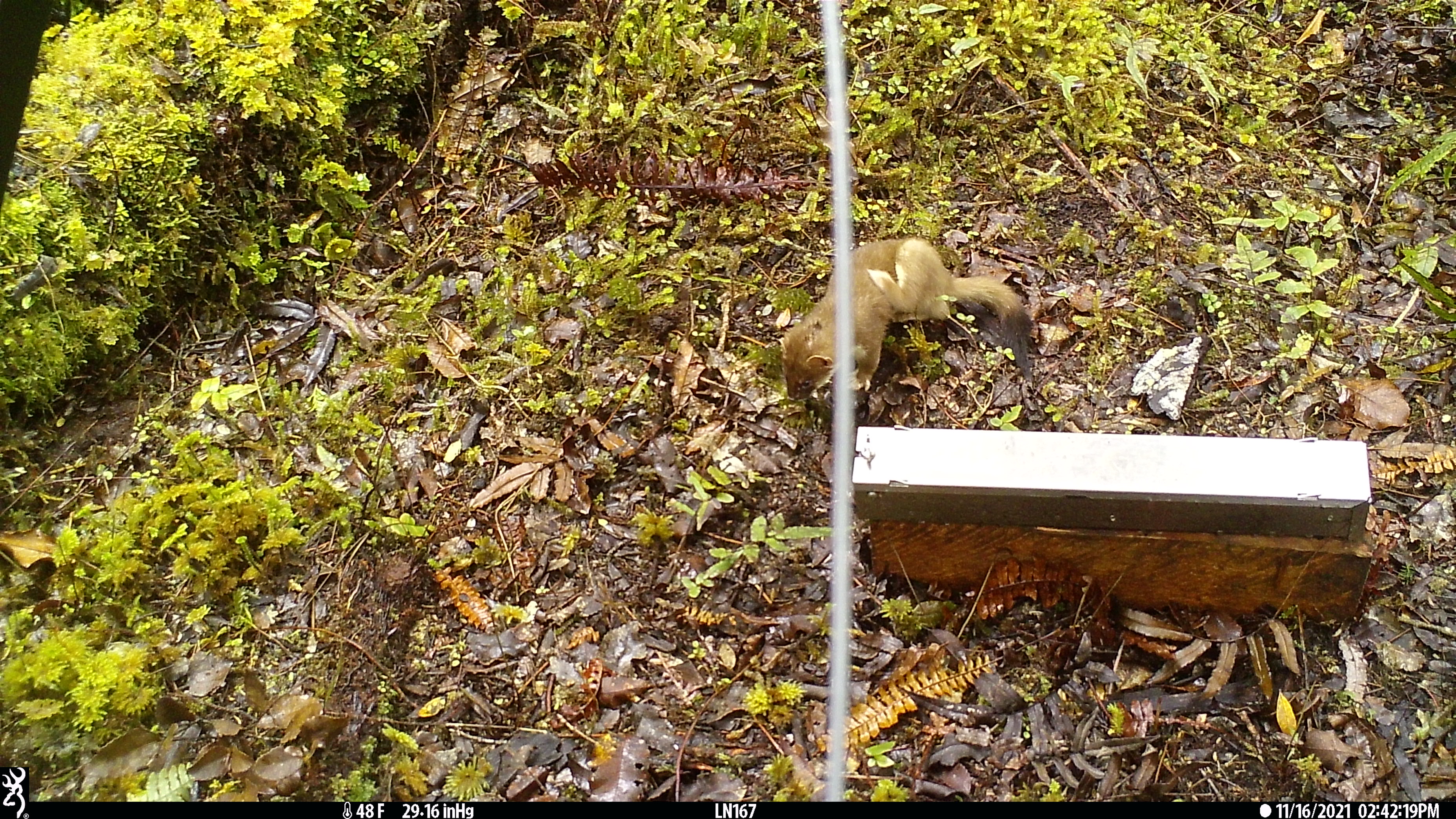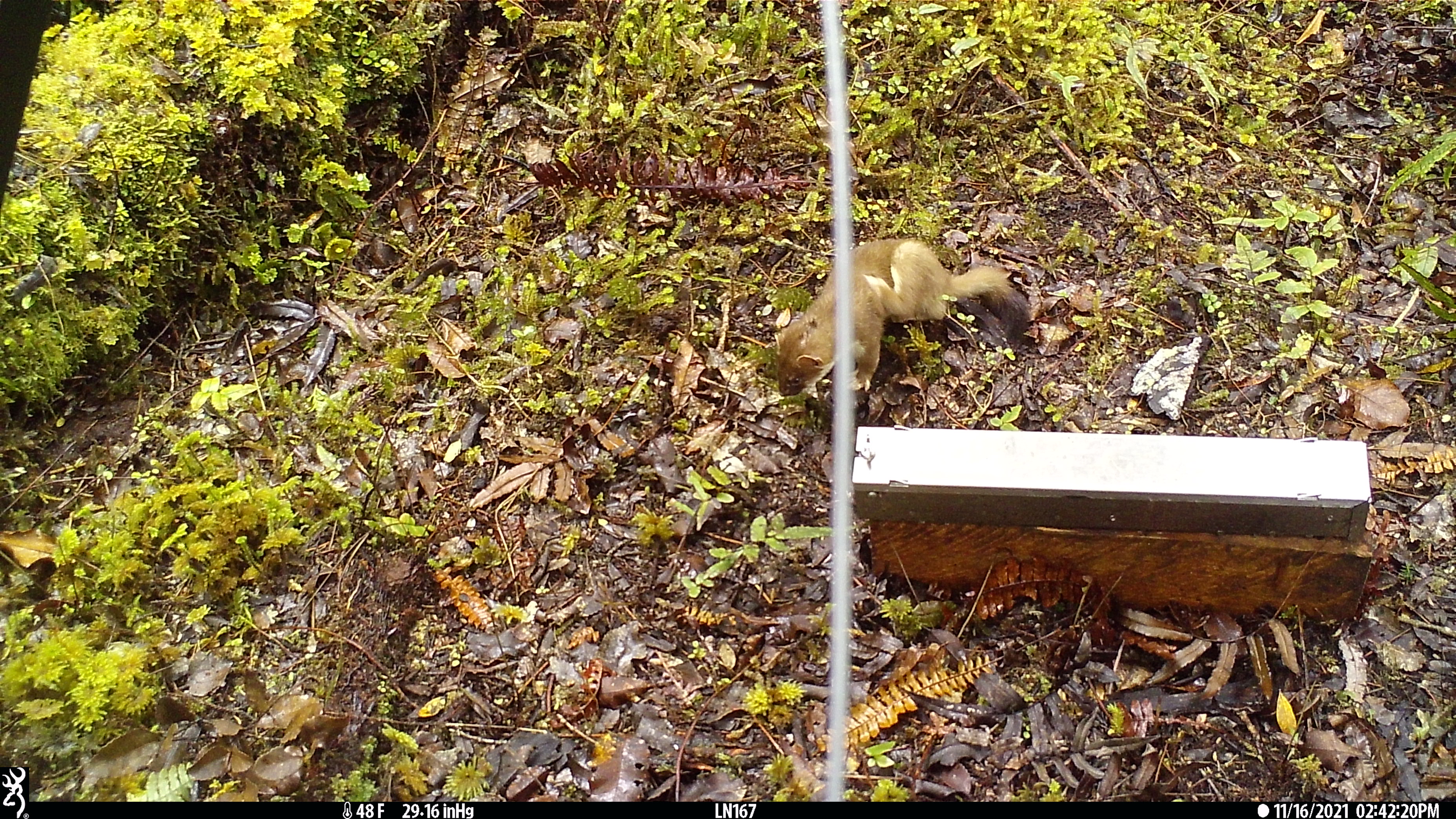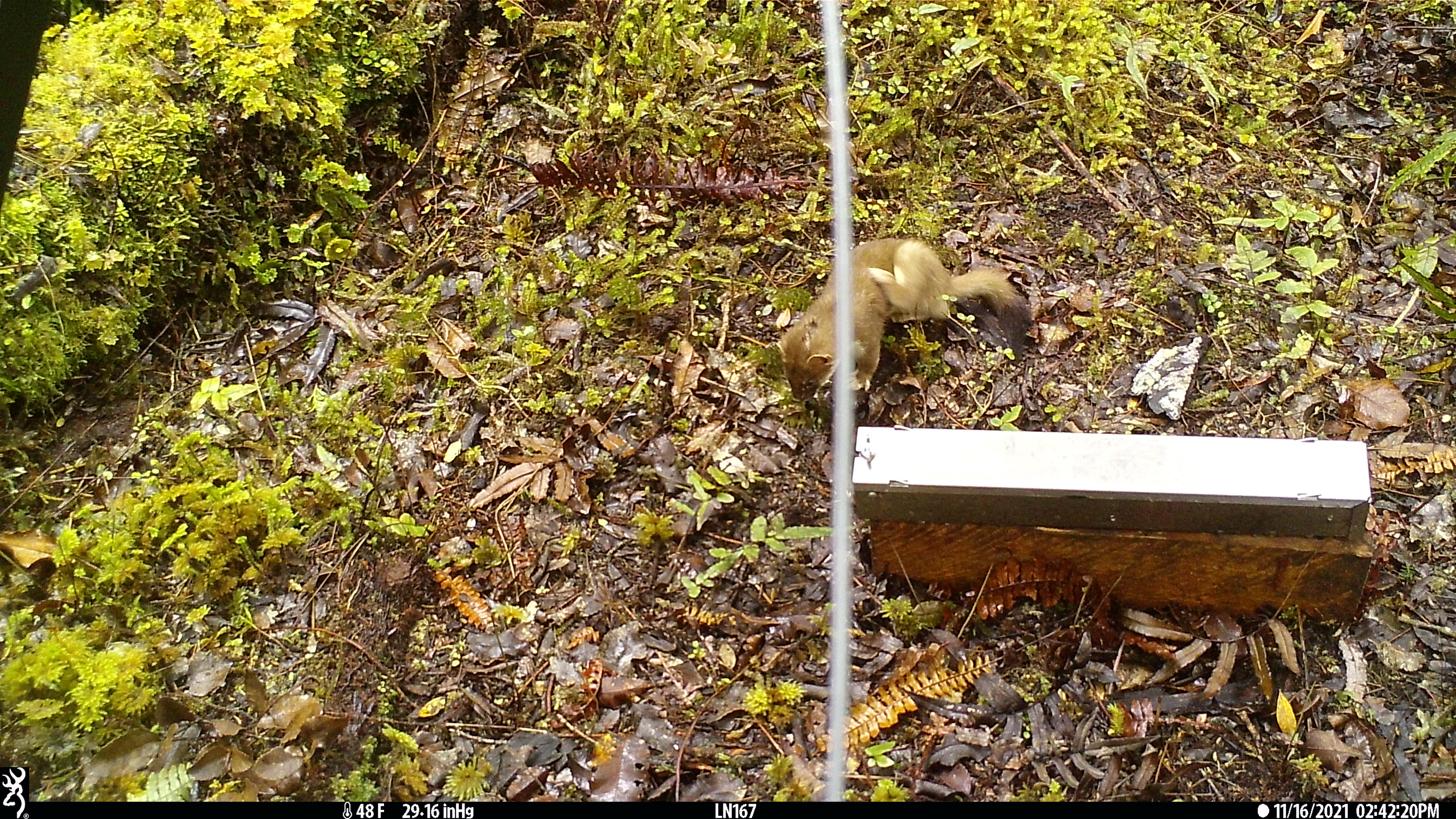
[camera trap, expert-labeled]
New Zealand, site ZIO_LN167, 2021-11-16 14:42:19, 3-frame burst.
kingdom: Animalia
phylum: Chordata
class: Mammalia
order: Carnivora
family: Mustelidae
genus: Mustela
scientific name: Mustela erminea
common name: stoat